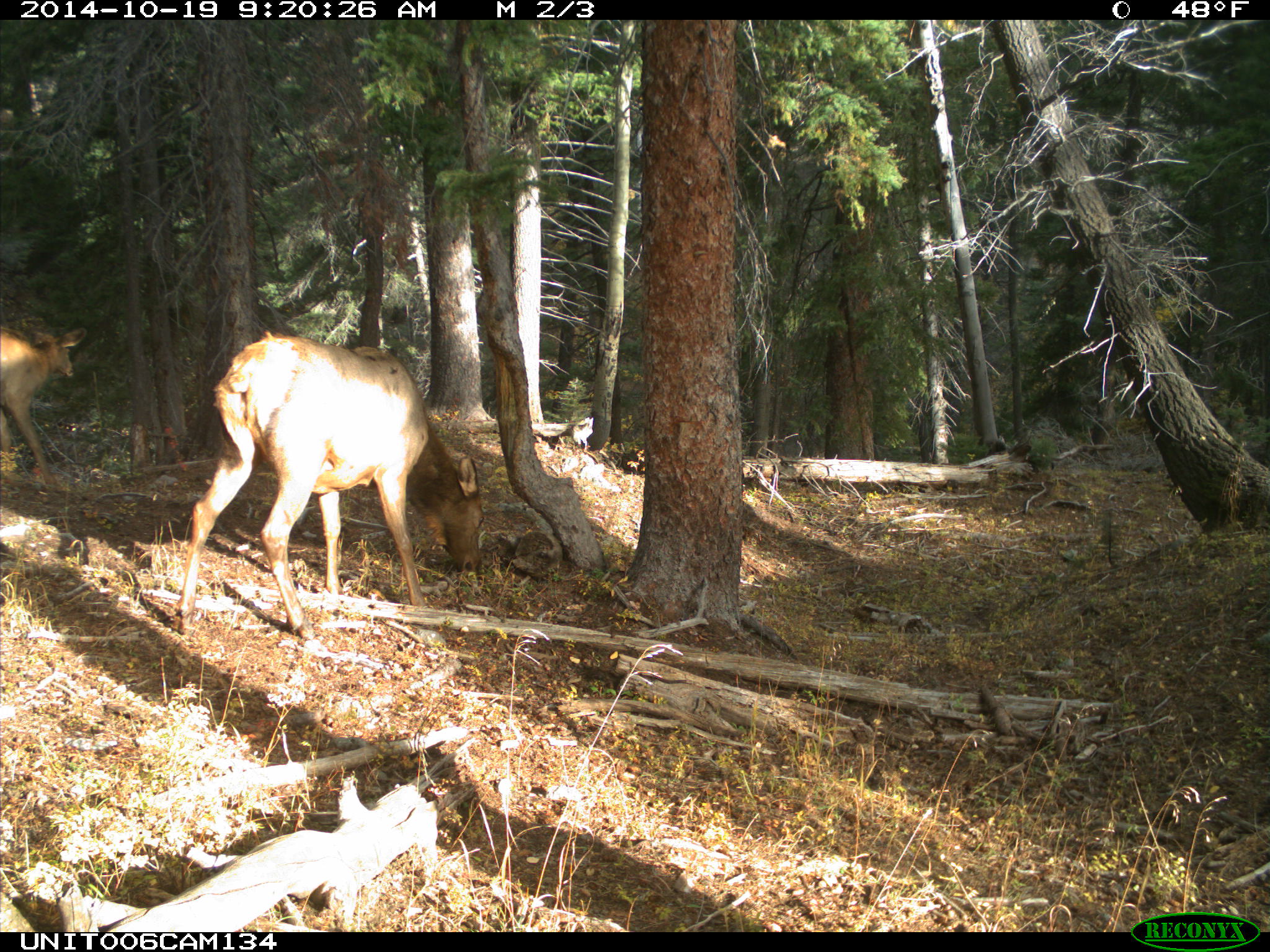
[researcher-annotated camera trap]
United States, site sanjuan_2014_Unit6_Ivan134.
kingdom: Animalia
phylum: Chordata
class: Mammalia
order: Artiodactyla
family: Cervidae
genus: Cervus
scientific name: Cervus elaphus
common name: red deer